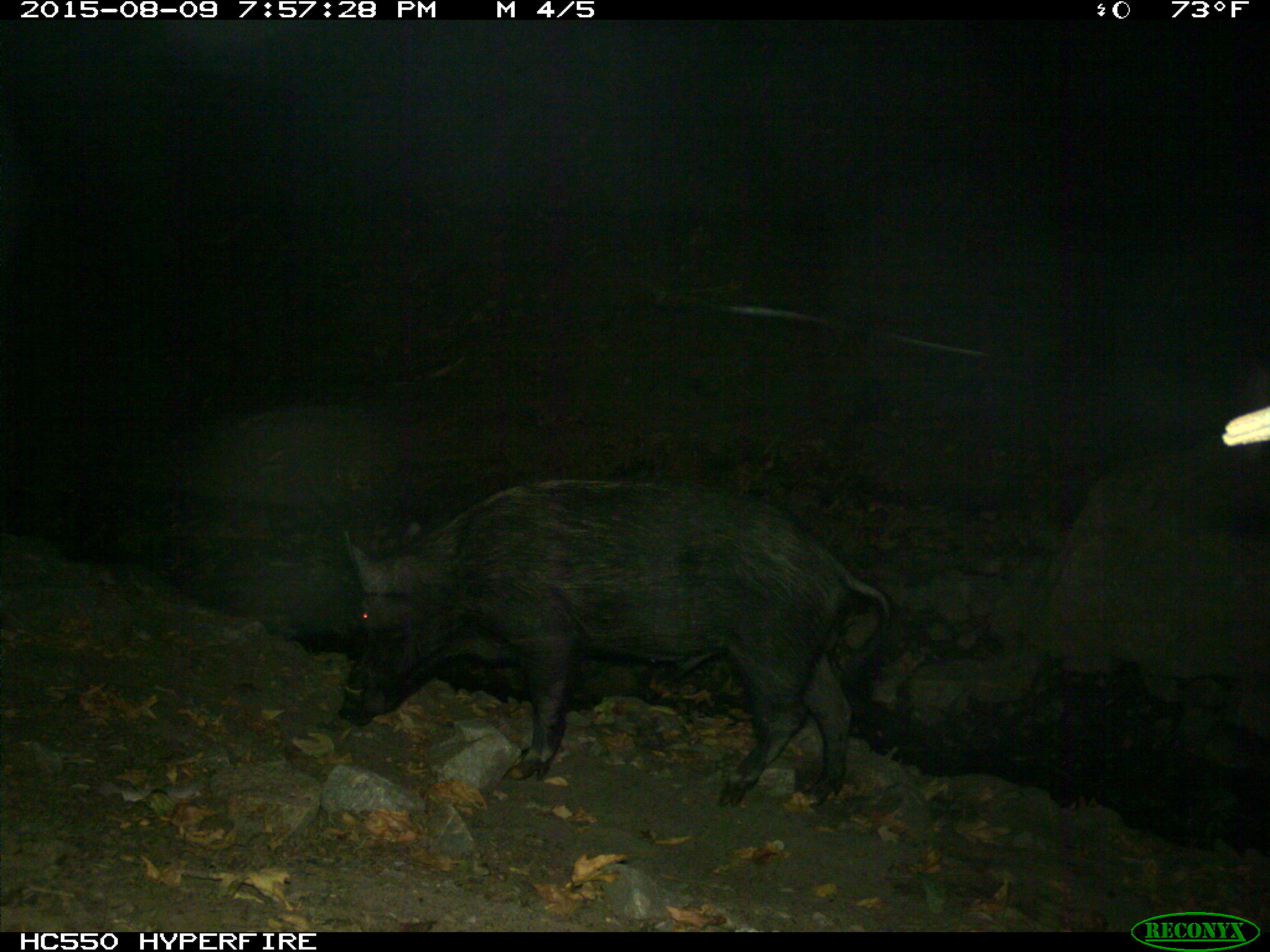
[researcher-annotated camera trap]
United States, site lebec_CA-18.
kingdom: Animalia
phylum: Chordata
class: Mammalia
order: Artiodactyla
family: Suidae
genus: Sus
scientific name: Sus scrofa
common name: wild boar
Sus scrofa (wild boar).